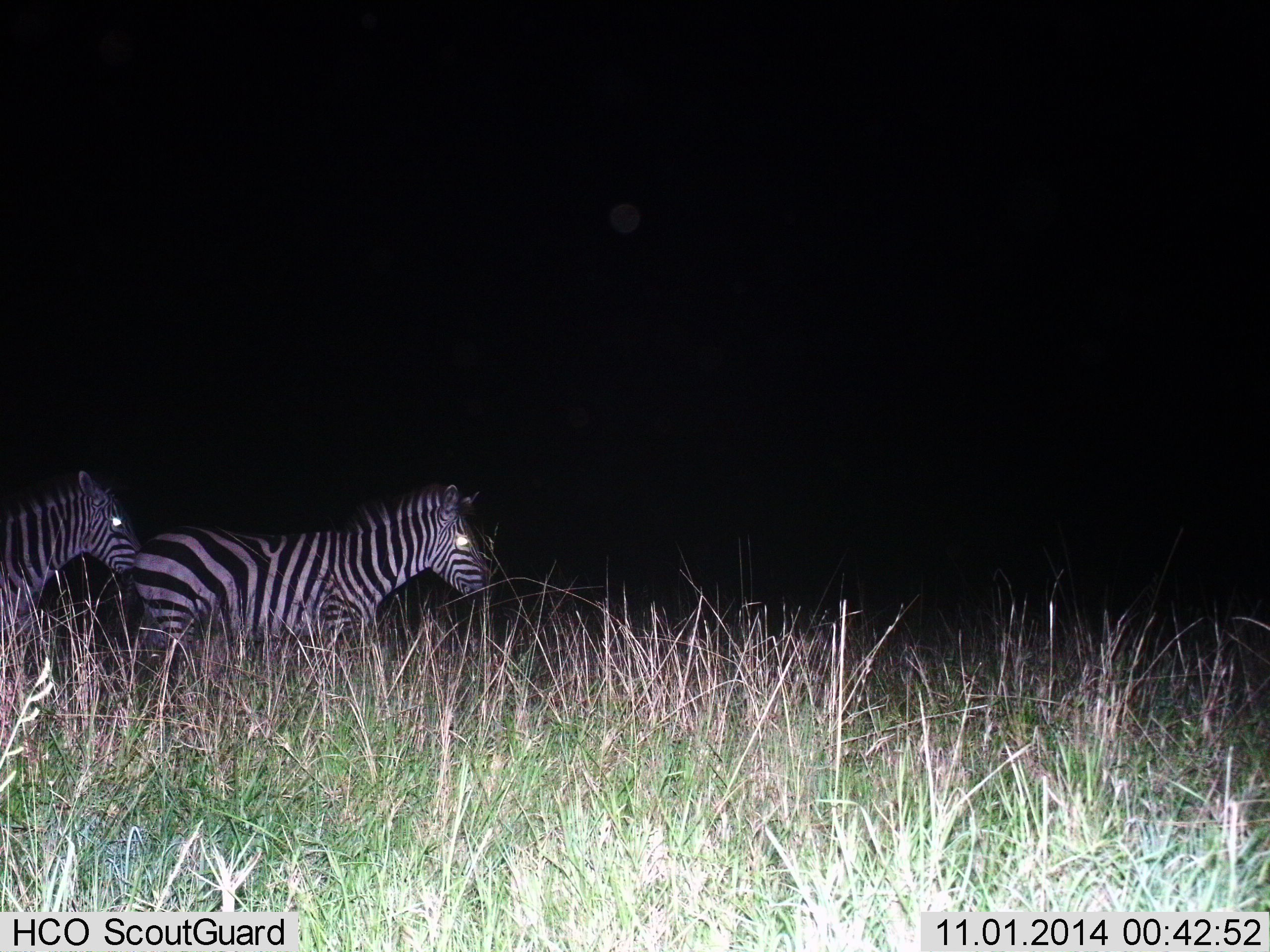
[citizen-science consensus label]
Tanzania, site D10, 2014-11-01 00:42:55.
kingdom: Animalia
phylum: Chordata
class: Mammalia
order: Perissodactyla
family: Equidae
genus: Equus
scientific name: Equus quagga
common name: plains zebra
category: zebra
Zebra (plains zebra) (Equus quagga), count 2. Behavior (volunteer vote fractions): standing 20%, resting 0%, moving 80%, interacting 0%. Young present (vote fraction): 0%. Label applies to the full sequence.